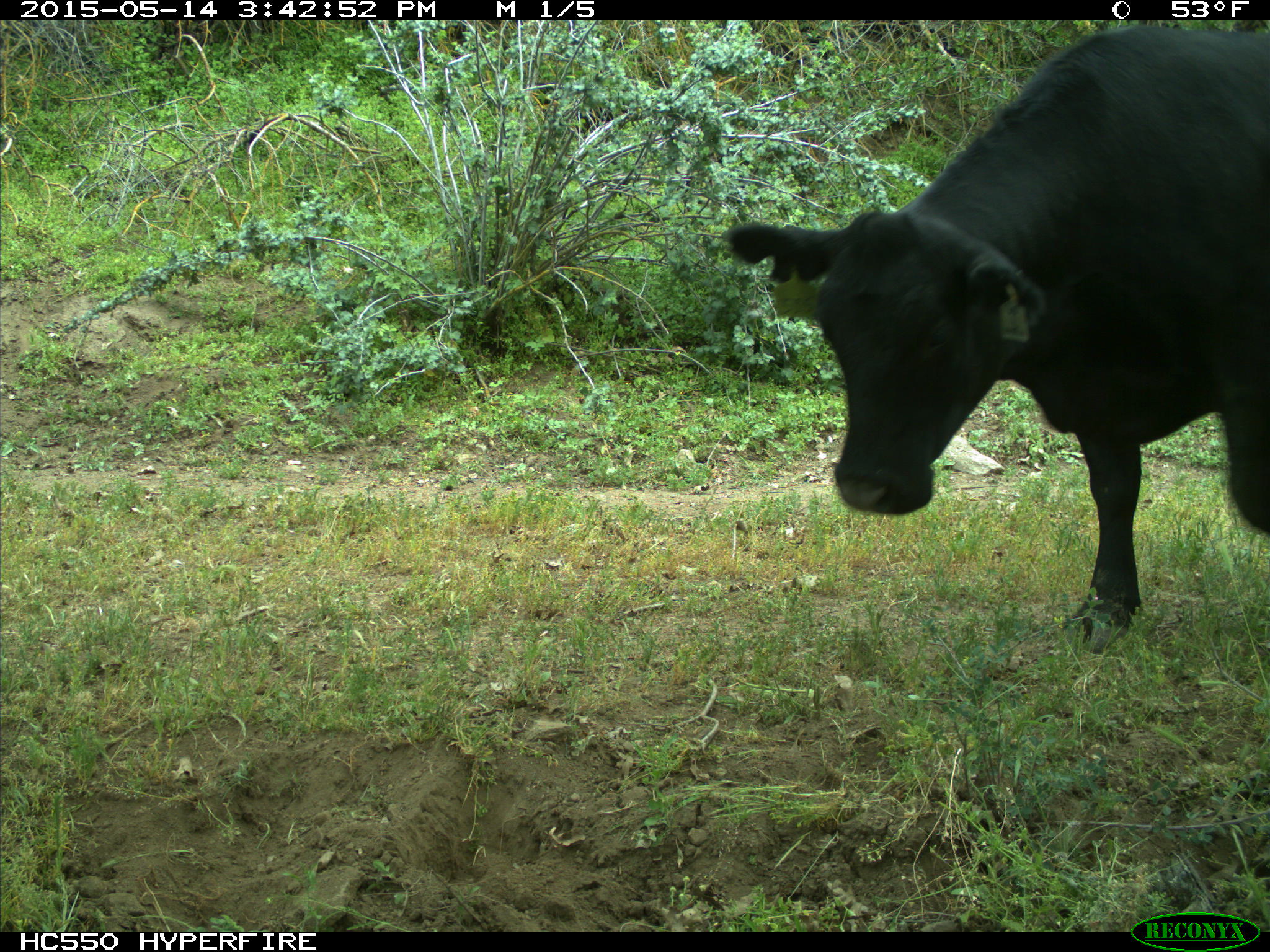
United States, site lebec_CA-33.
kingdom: Animalia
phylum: Chordata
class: Mammalia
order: Artiodactyla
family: Bovidae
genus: Bos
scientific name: Bos taurus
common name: domestic cow